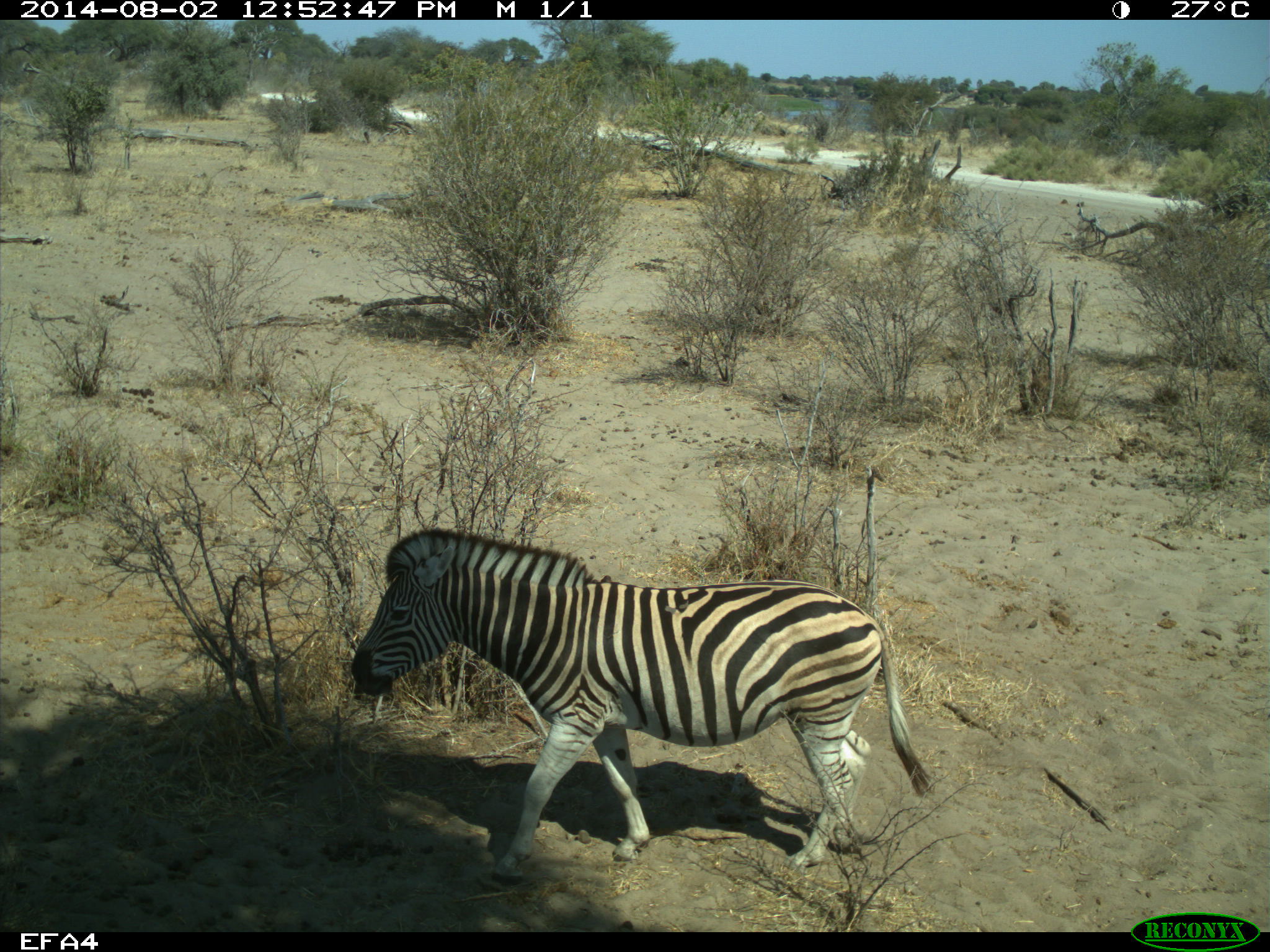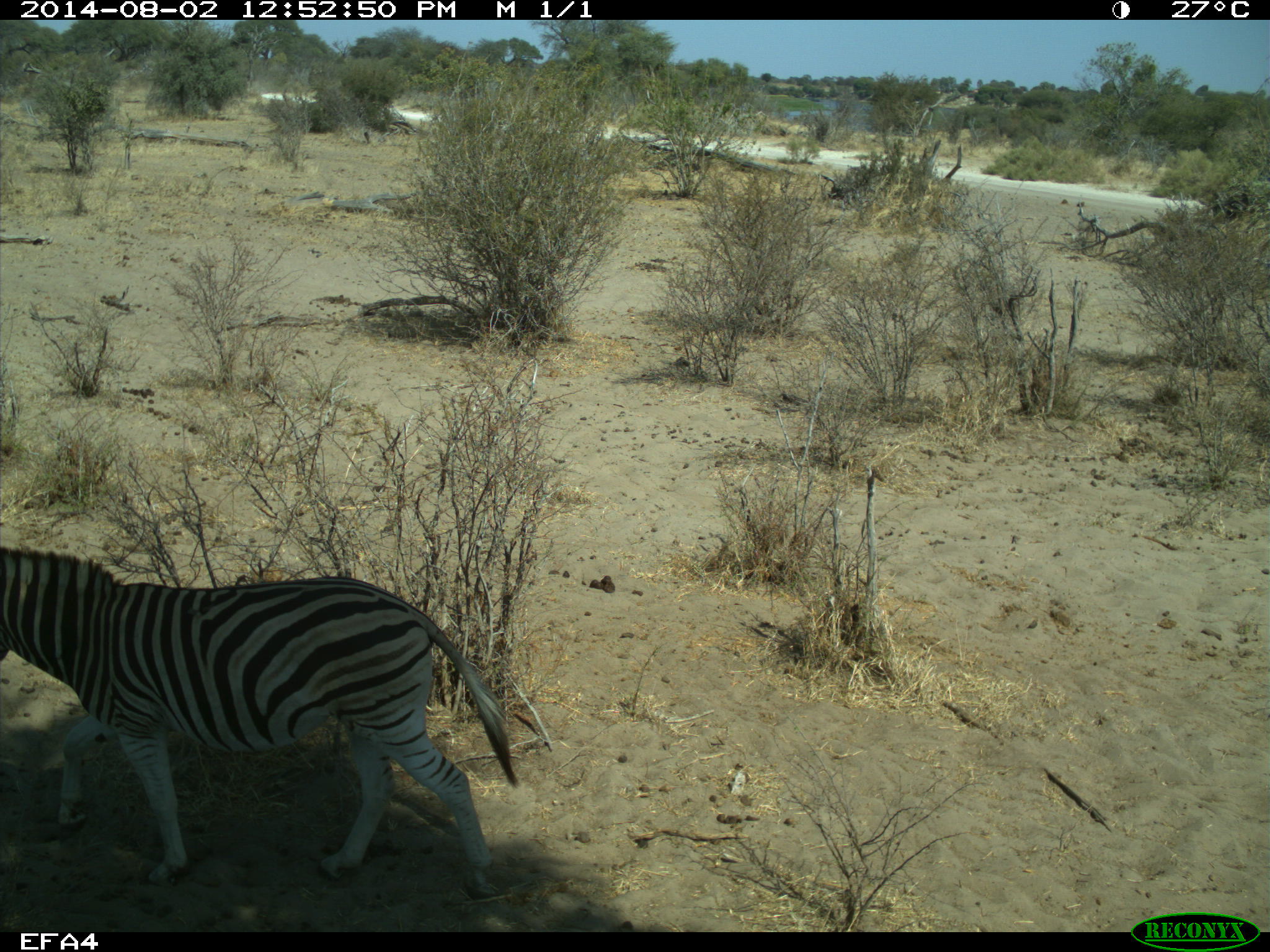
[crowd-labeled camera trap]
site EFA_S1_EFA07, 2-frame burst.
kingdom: Animalia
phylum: Chordata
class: Mammalia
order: Perissodactyla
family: Equidae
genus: Equus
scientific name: Equus quagga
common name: plains zebra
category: zebraplains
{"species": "zebraplains (plains zebra) (Equus quagga)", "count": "1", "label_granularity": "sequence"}